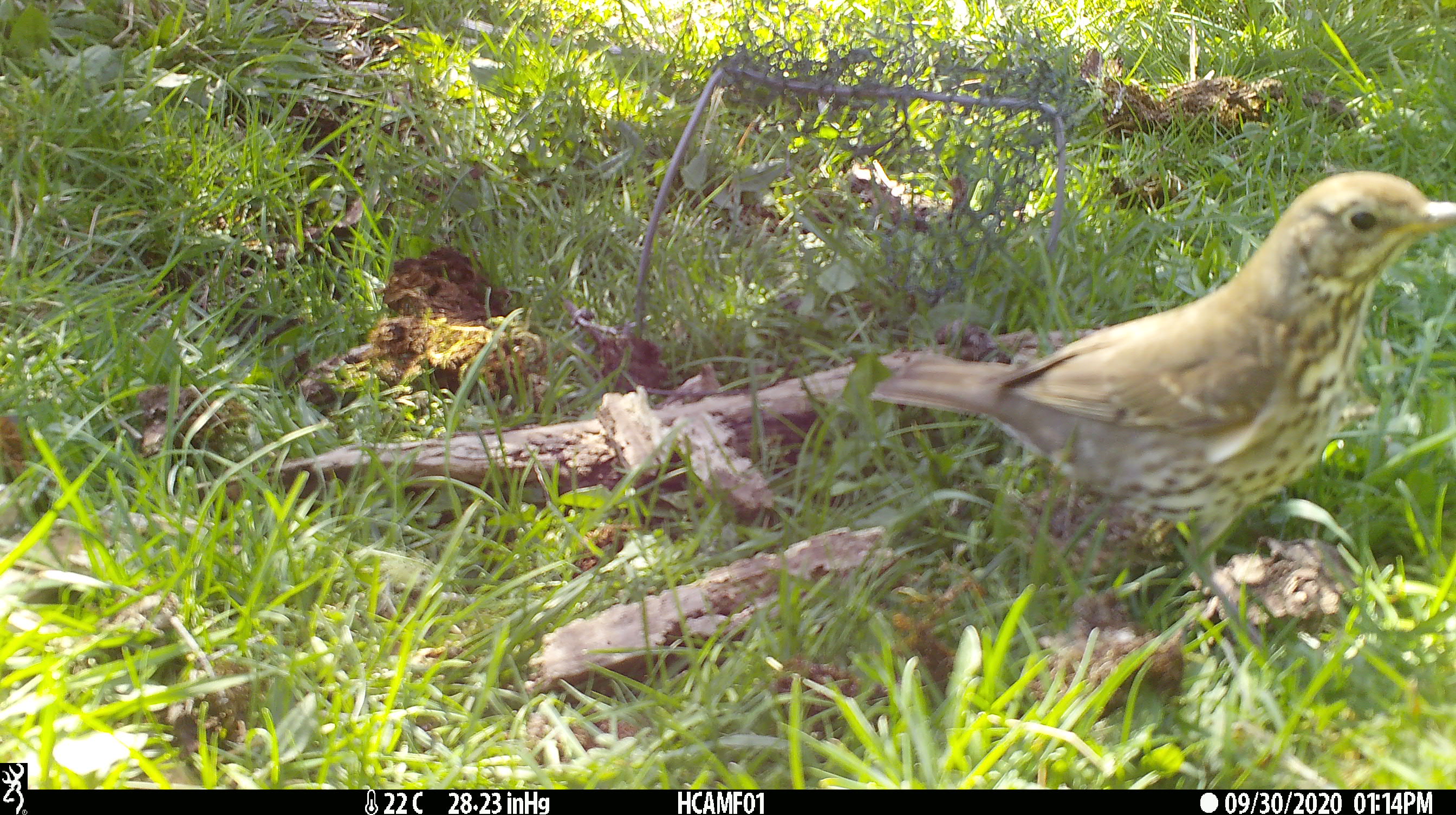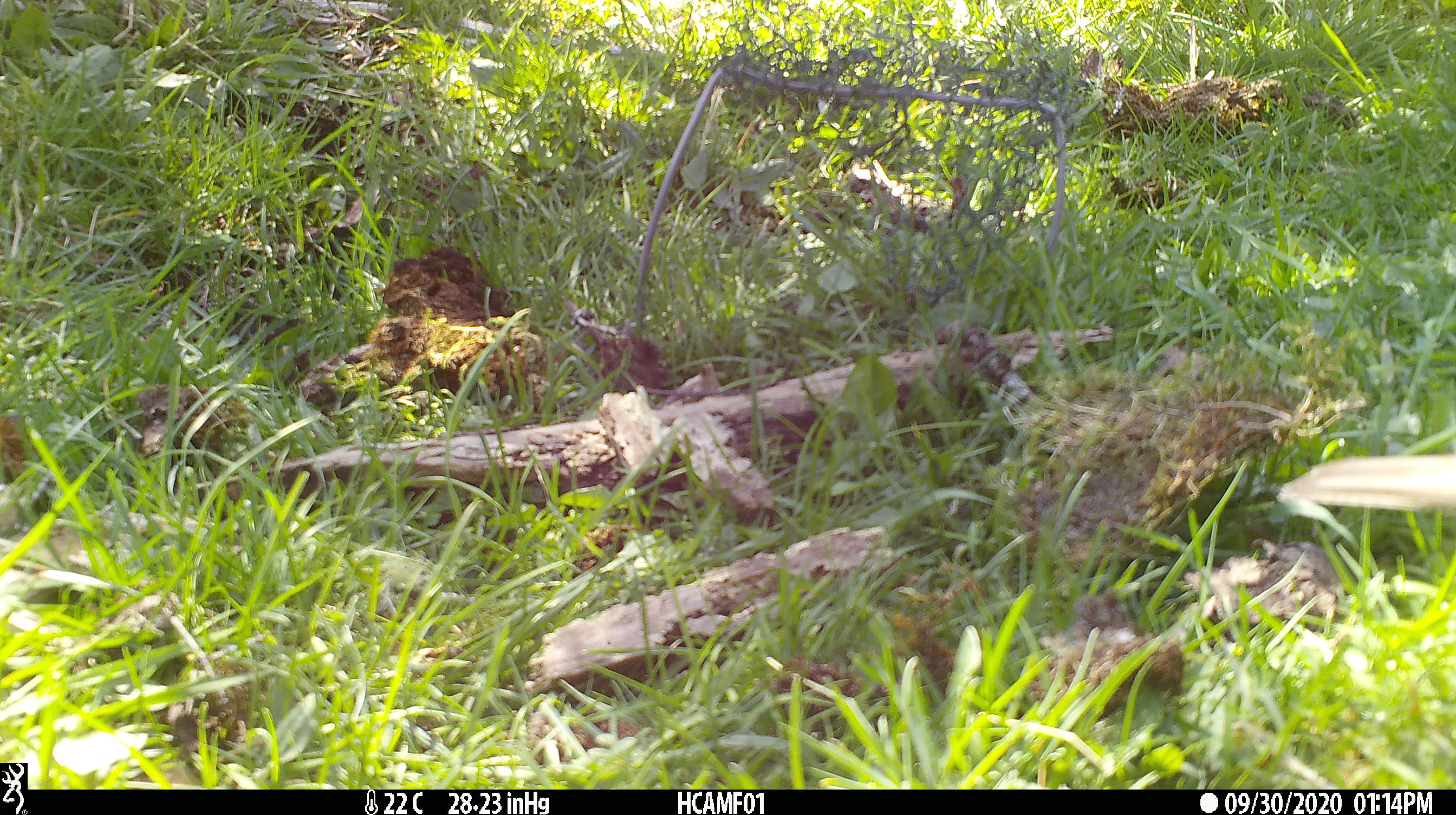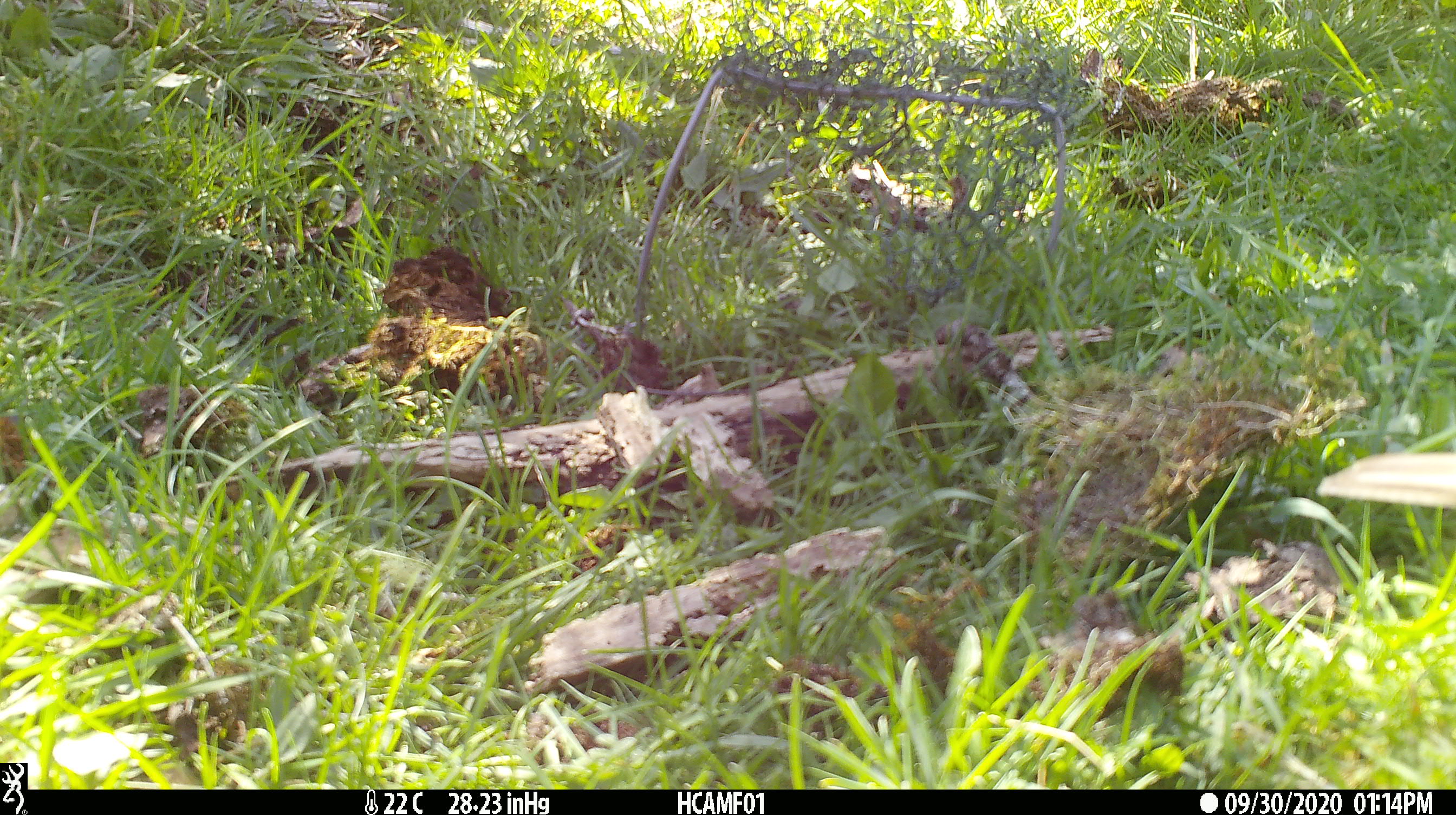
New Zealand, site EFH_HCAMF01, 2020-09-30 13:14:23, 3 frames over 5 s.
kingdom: Animalia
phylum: Chordata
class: Aves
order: Passeriformes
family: Turdidae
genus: Turdus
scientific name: Turdus philomelos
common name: song thrush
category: thrush